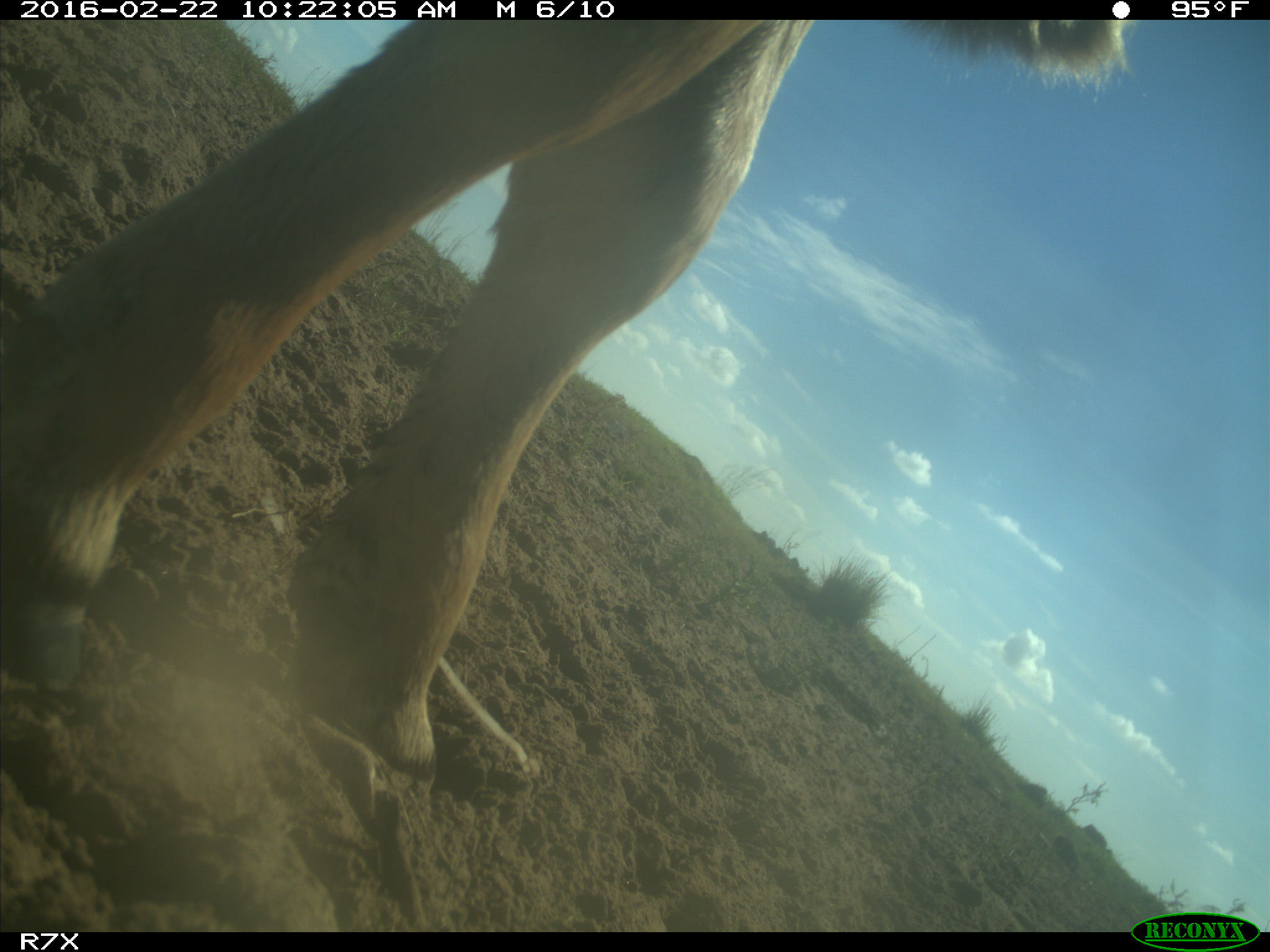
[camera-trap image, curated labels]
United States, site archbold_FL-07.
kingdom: Animalia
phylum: Chordata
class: Mammalia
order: Artiodactyla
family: Bovidae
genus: Bos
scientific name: Bos taurus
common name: domestic cow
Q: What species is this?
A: Bos taurus (domestic cow).